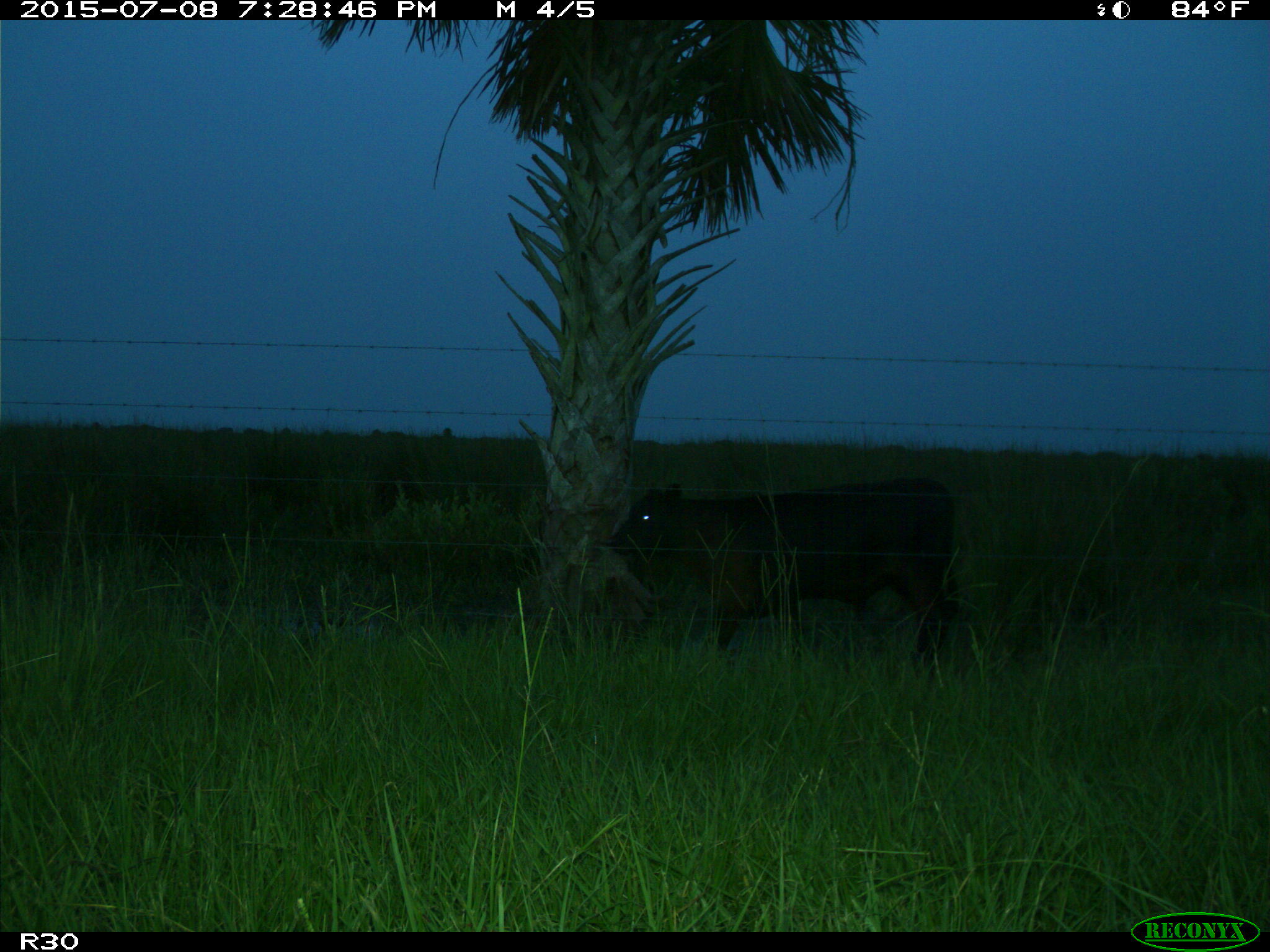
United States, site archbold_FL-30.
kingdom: Animalia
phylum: Chordata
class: Mammalia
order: Artiodactyla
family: Bovidae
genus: Bos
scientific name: Bos taurus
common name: domestic cow